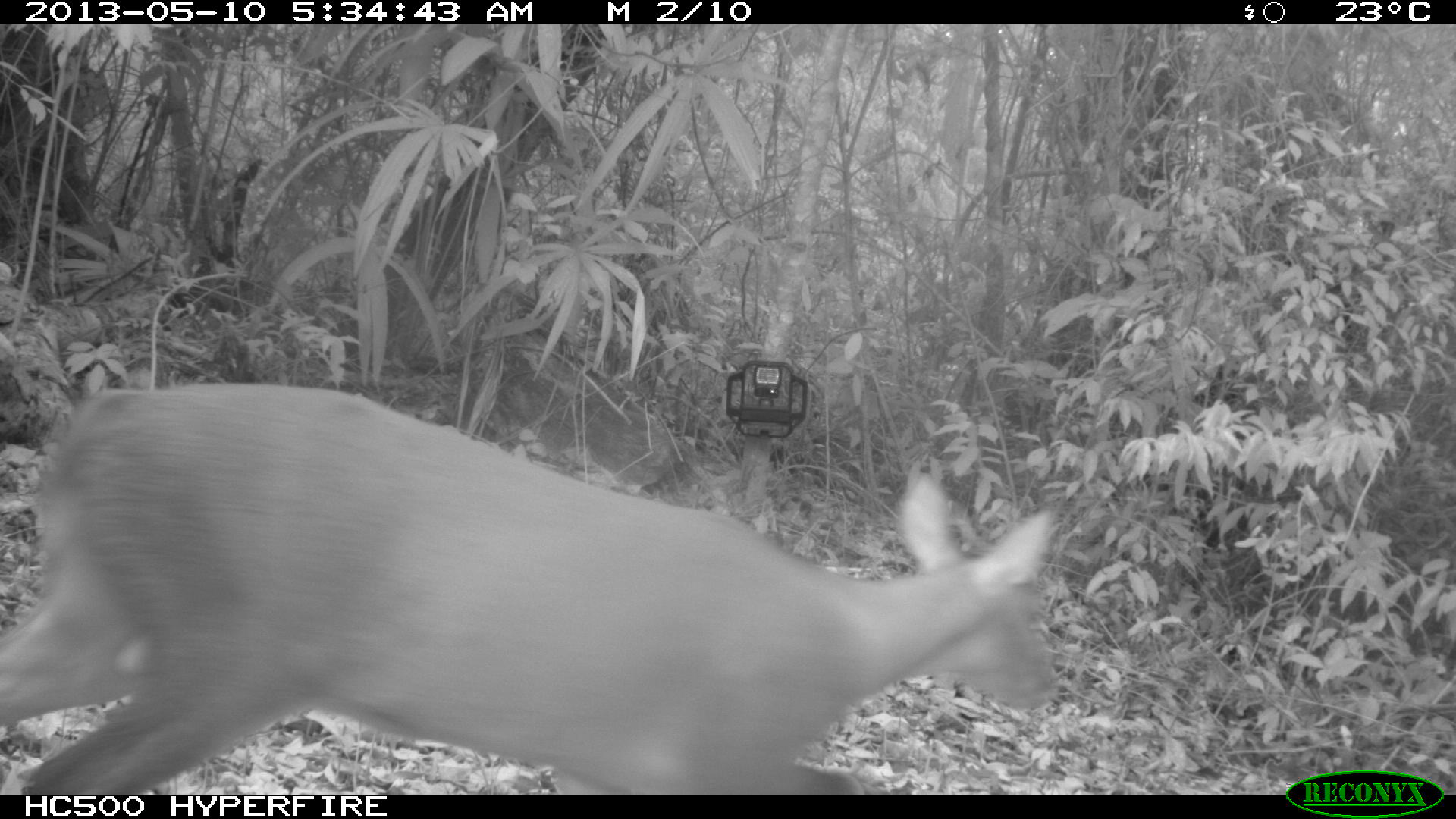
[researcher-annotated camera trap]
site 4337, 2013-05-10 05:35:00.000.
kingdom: Animalia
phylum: Chordata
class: Mammalia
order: Artiodactyla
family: Cervidae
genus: Mazama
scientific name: Mazama temama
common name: central american red brocket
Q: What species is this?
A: Mazama temama (central american red brocket).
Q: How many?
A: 1.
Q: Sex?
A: Male.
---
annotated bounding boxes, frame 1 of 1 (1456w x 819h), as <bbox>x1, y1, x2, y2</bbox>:
mazama temama: <bbox>0, 380, 1056, 792</bbox>